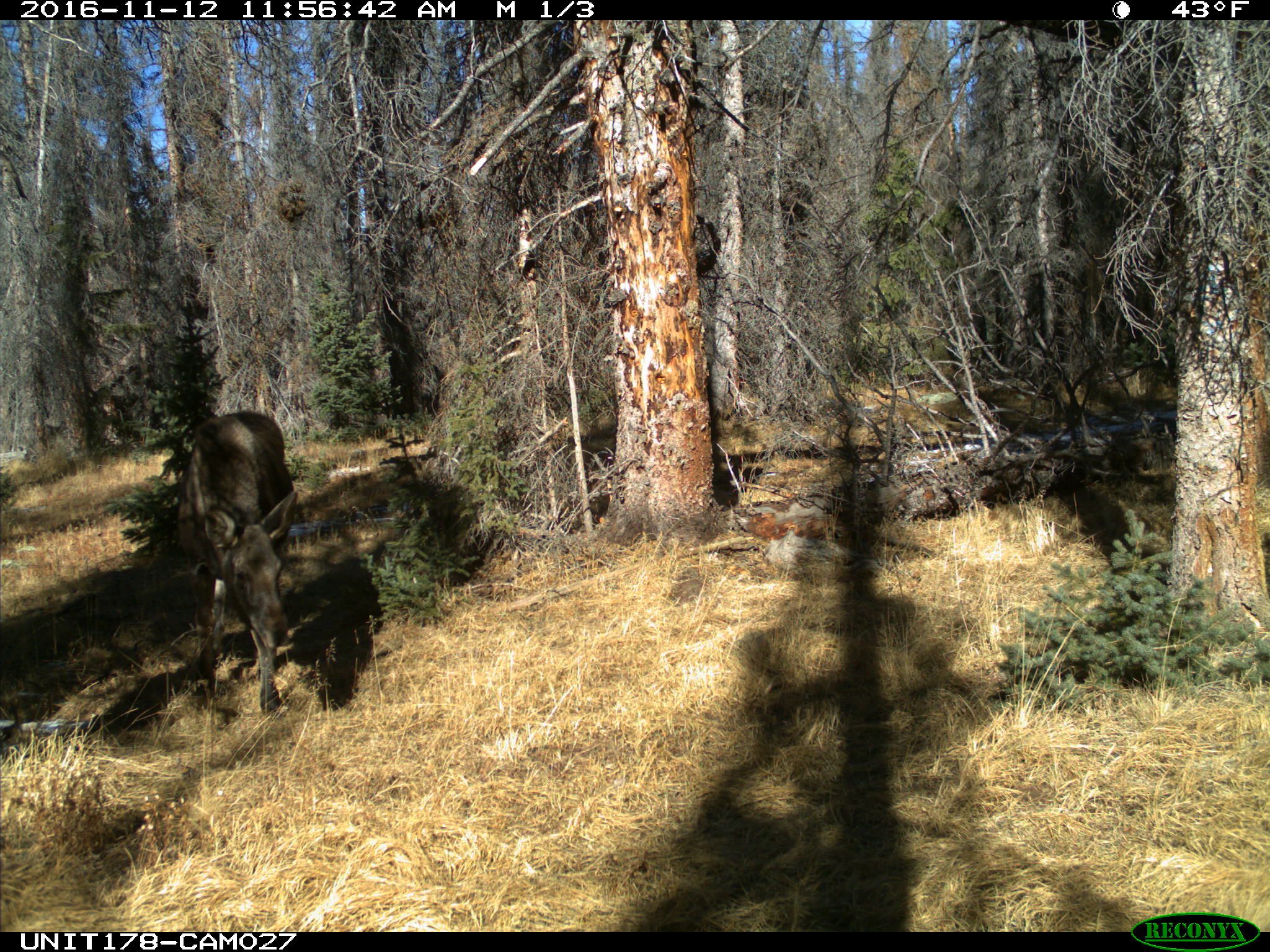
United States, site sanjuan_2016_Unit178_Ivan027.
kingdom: Animalia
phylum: Chordata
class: Mammalia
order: Artiodactyla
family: Cervidae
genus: Alces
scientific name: Alces alces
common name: moose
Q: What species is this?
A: Alces alces (moose).